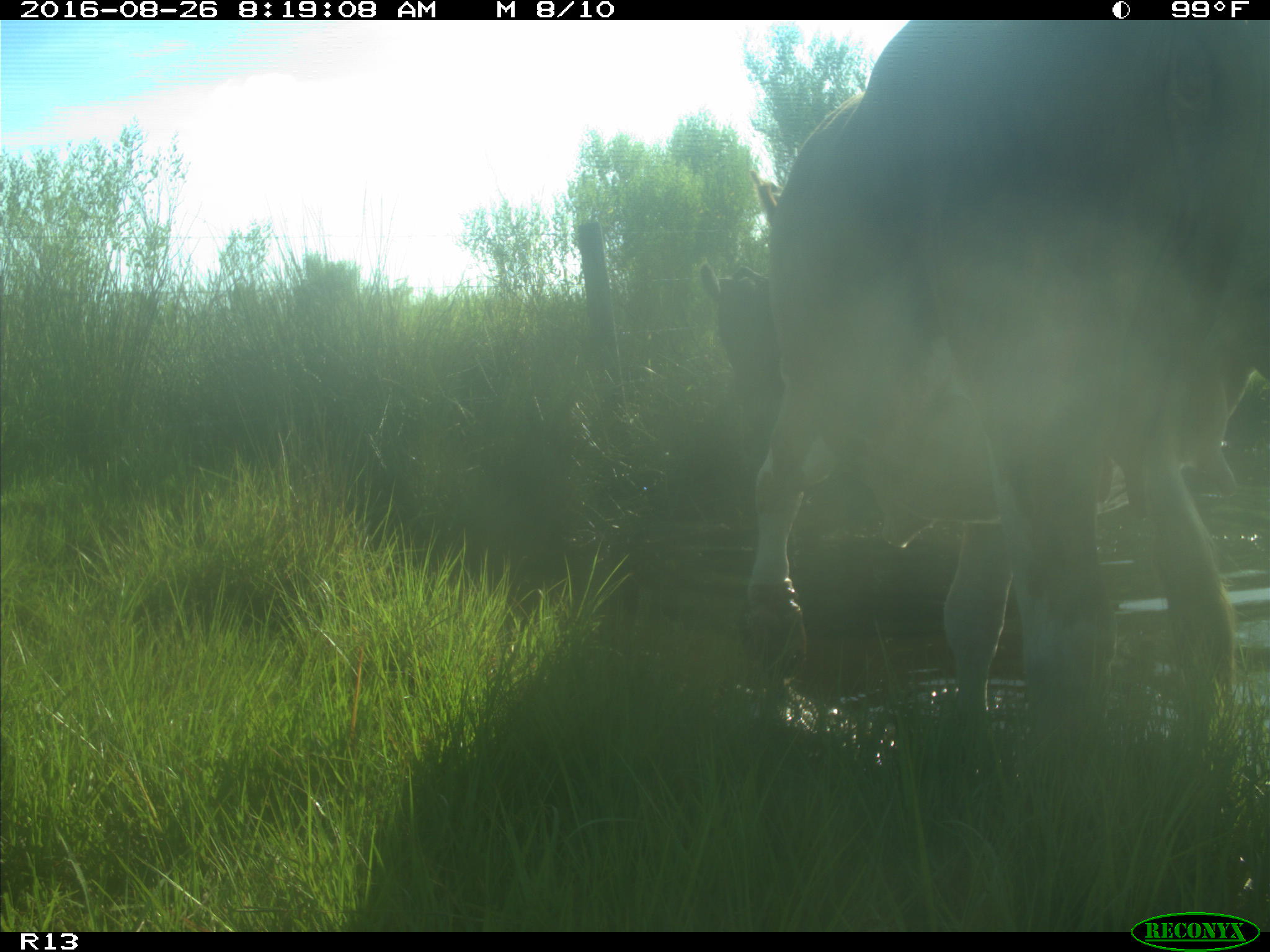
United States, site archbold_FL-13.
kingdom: Animalia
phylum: Chordata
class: Mammalia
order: Artiodactyla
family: Bovidae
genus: Bos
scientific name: Bos taurus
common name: domestic cow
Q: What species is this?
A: Bos taurus (domestic cow).